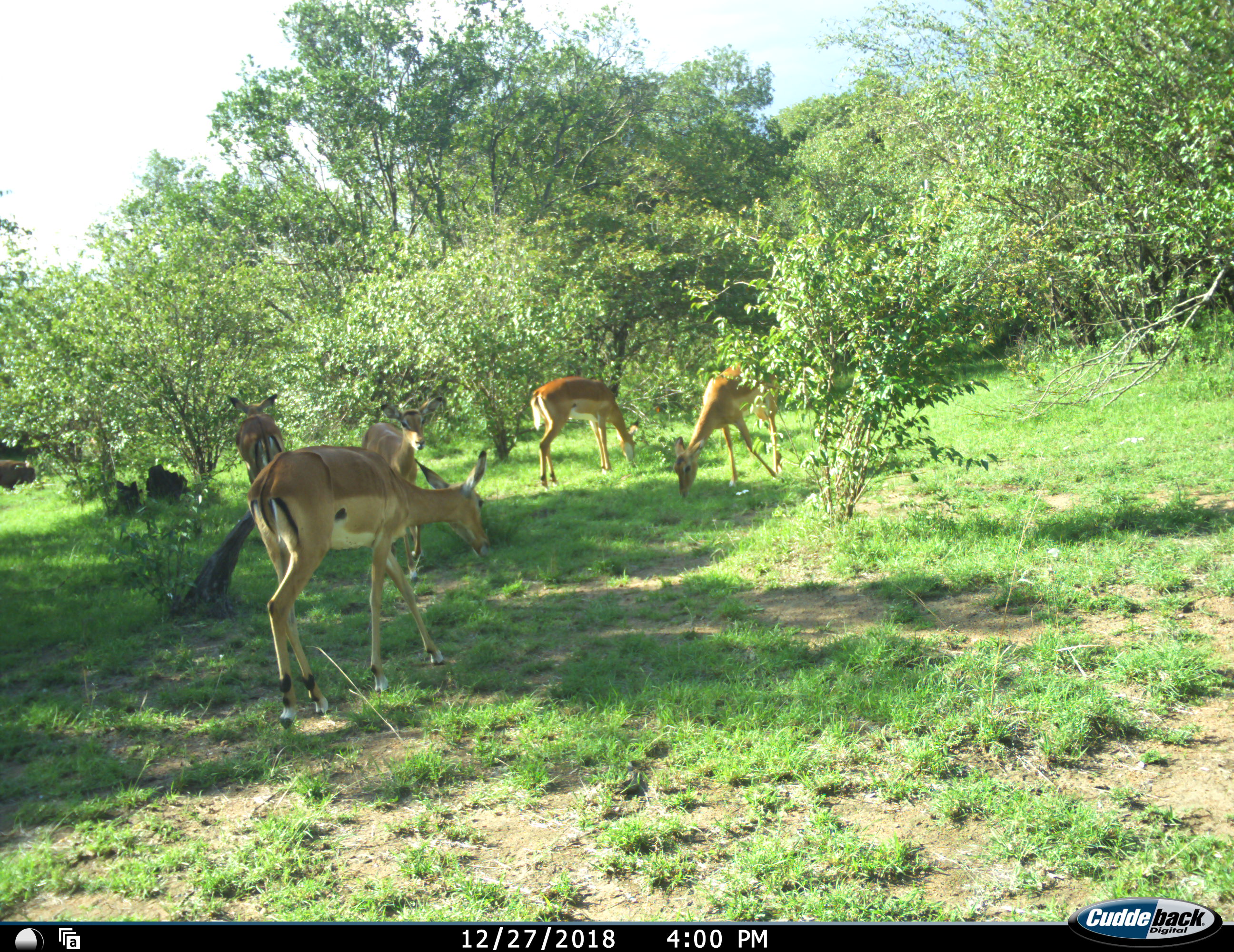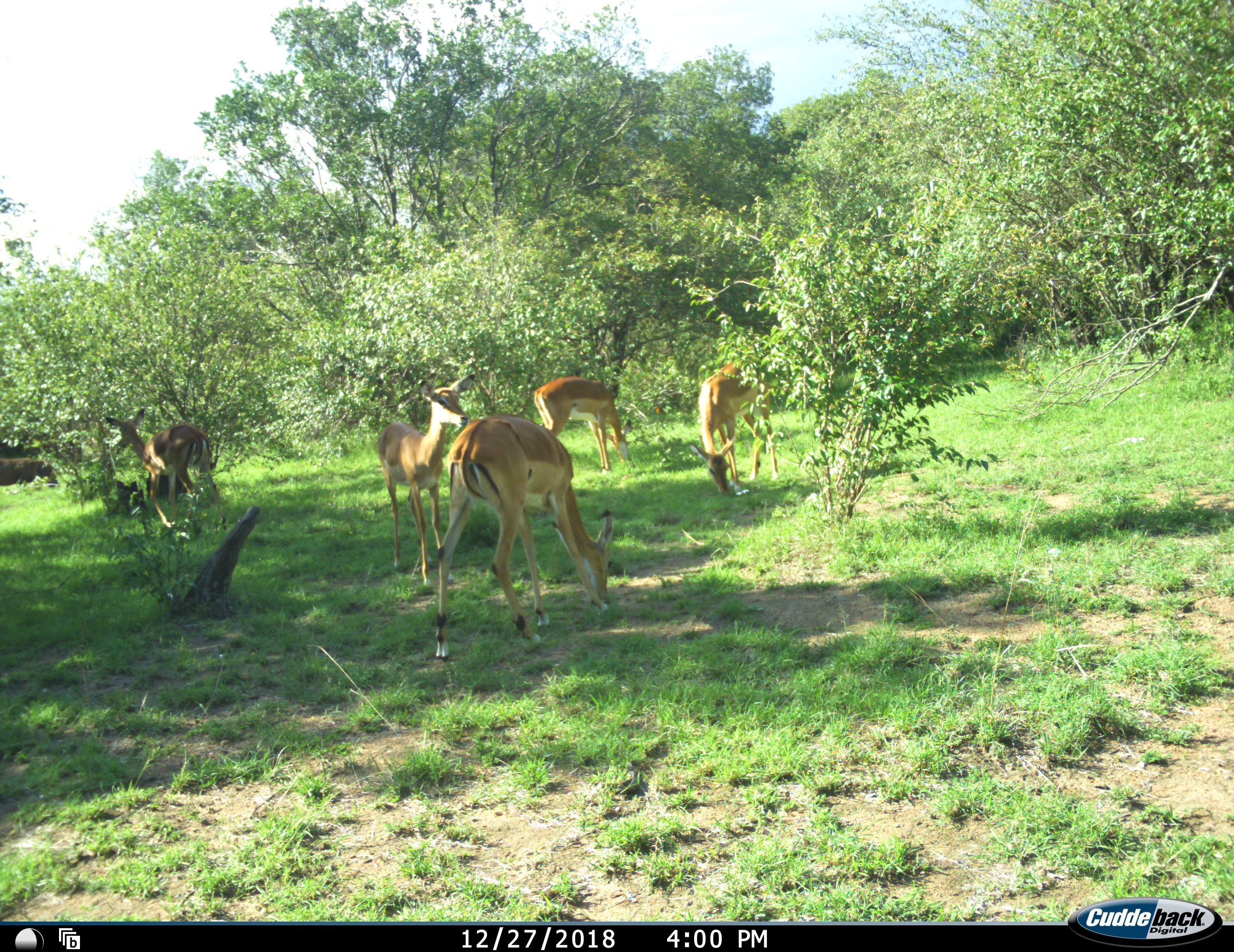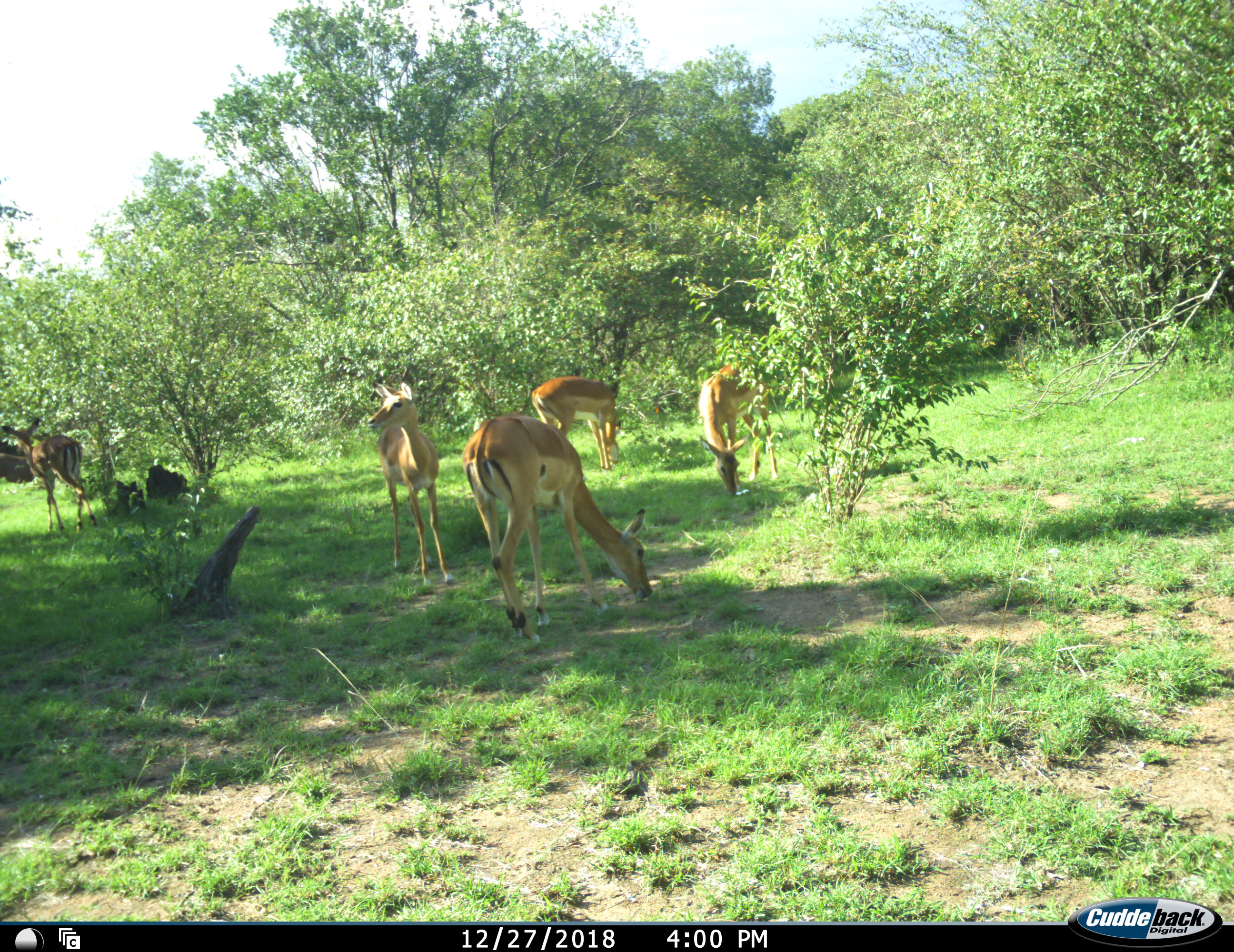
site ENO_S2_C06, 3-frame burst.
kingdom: Animalia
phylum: Chordata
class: Mammalia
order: Artiodactyla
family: Bovidae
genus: Aepyceros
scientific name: Aepyceros melampus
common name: impala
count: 5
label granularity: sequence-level